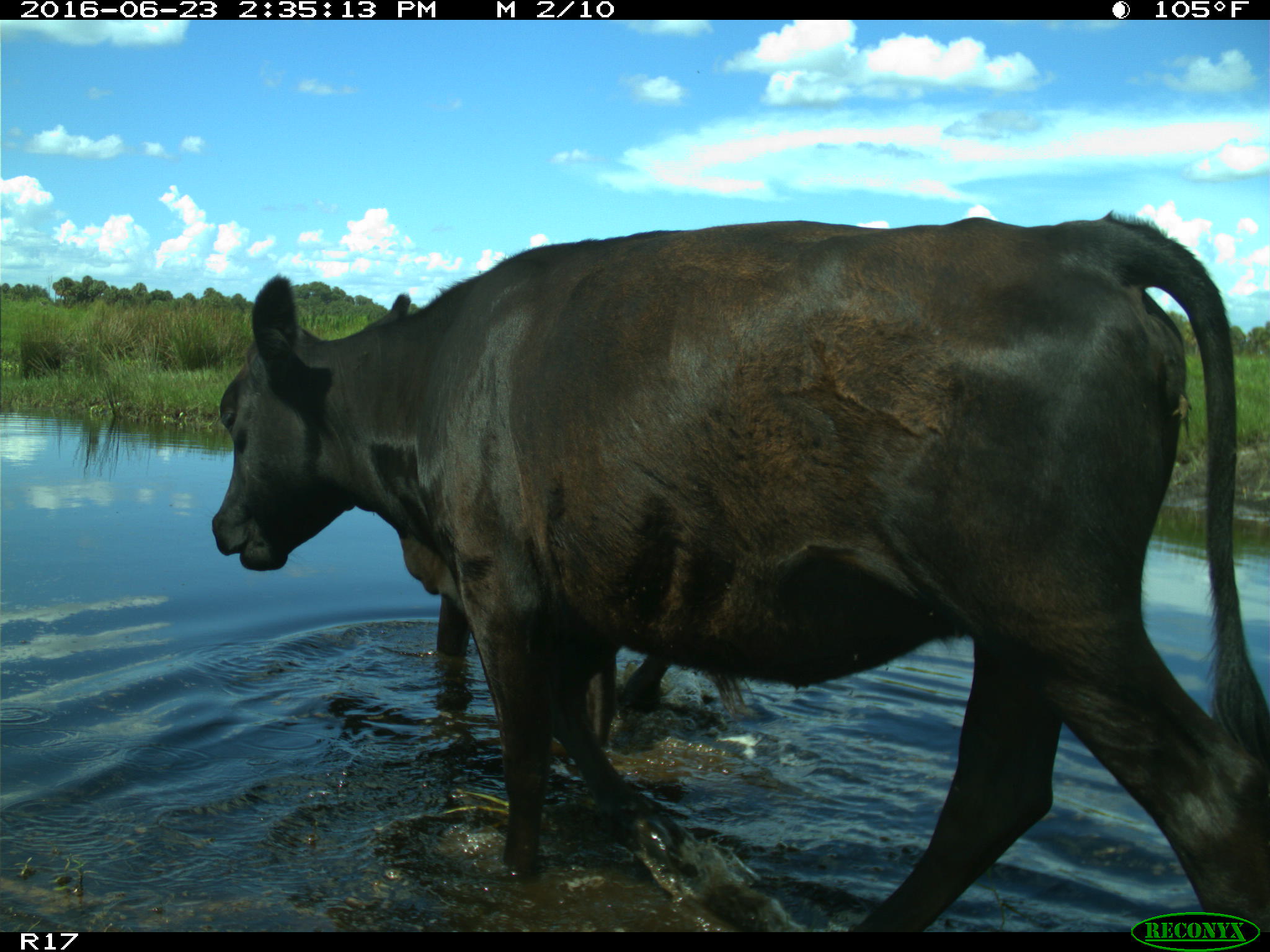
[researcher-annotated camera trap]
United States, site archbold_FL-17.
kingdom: Animalia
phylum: Chordata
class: Mammalia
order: Artiodactyla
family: Bovidae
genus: Bos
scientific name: Bos taurus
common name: domestic cow